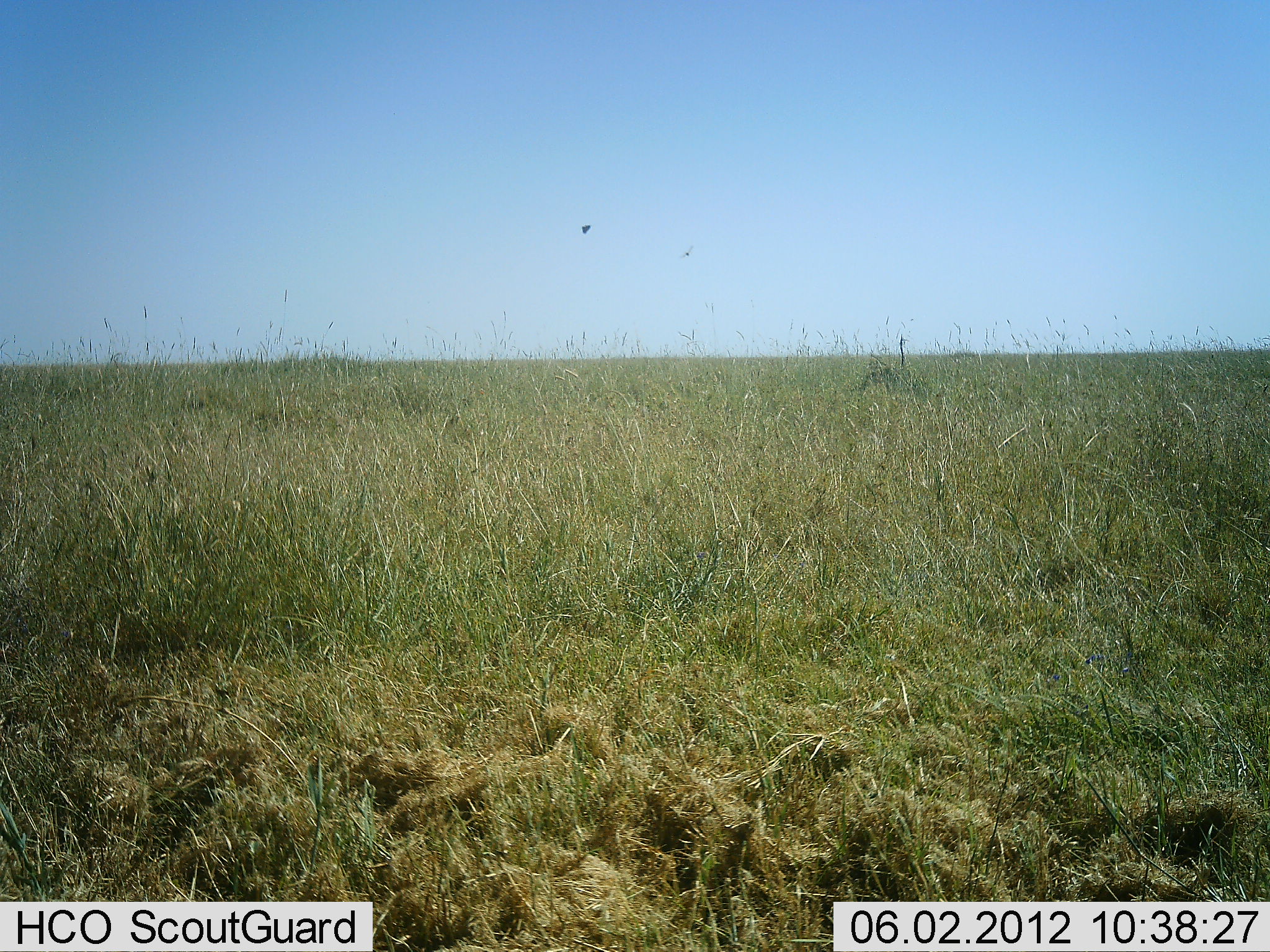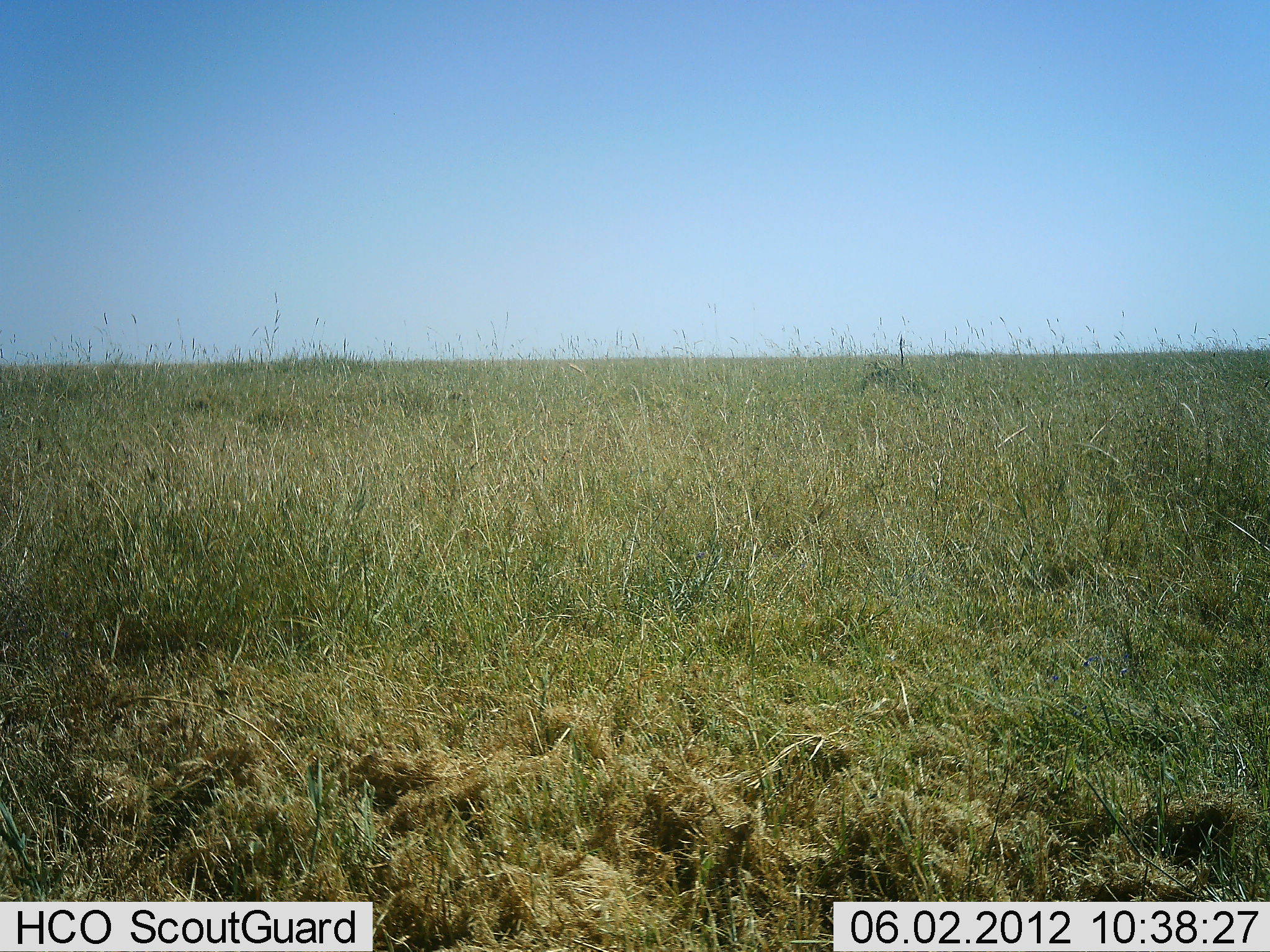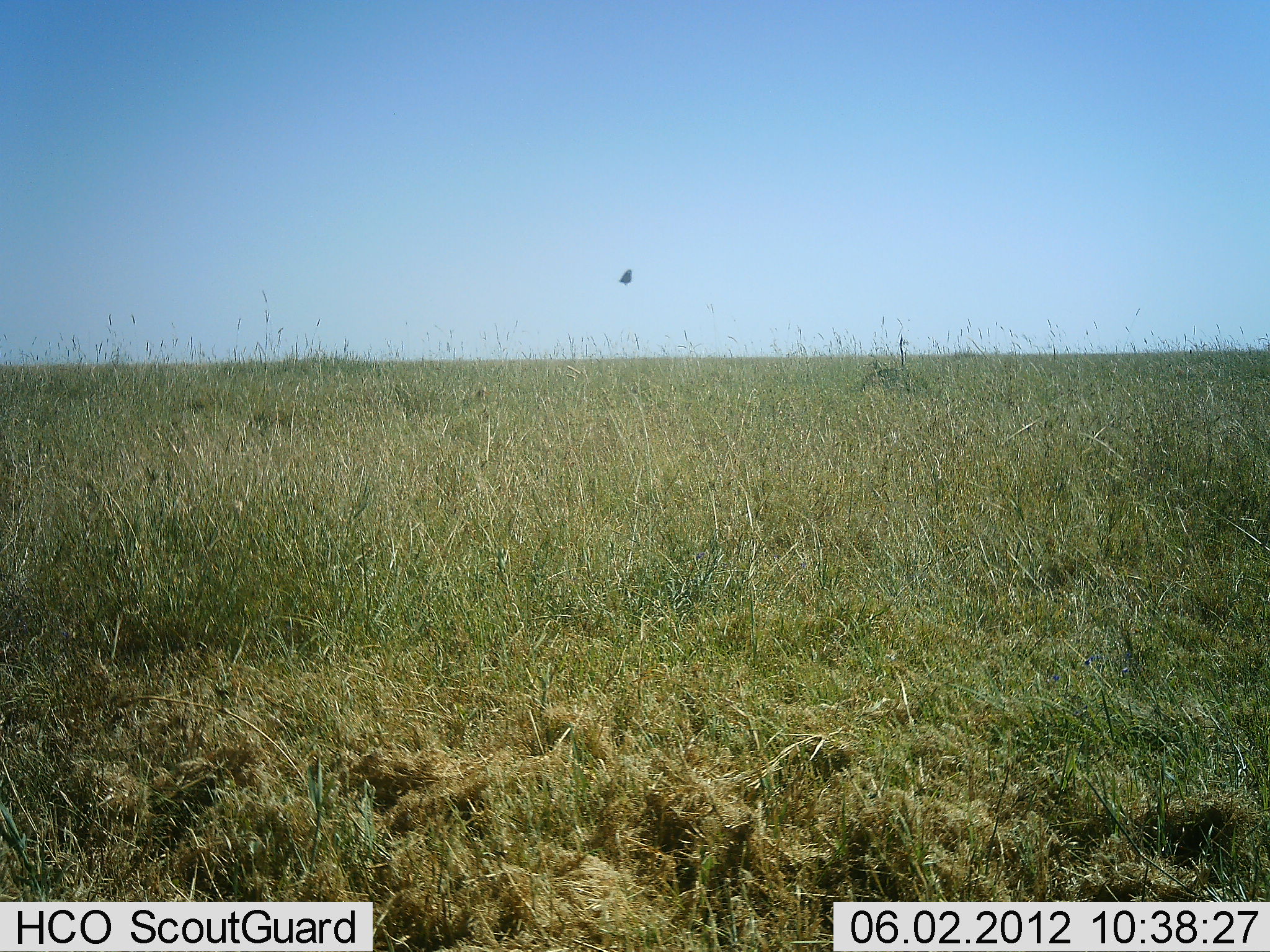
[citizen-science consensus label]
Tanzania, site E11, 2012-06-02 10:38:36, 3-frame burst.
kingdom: Animalia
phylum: Chordata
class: Aves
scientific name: Aves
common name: bird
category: otherbird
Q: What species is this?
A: Otherbird (bird) (Aves).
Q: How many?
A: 2.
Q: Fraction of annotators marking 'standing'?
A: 0%.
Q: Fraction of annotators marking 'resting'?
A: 0%.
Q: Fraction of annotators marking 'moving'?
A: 100%.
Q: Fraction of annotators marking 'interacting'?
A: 0%.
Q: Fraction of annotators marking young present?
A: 0%.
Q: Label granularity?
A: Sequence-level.